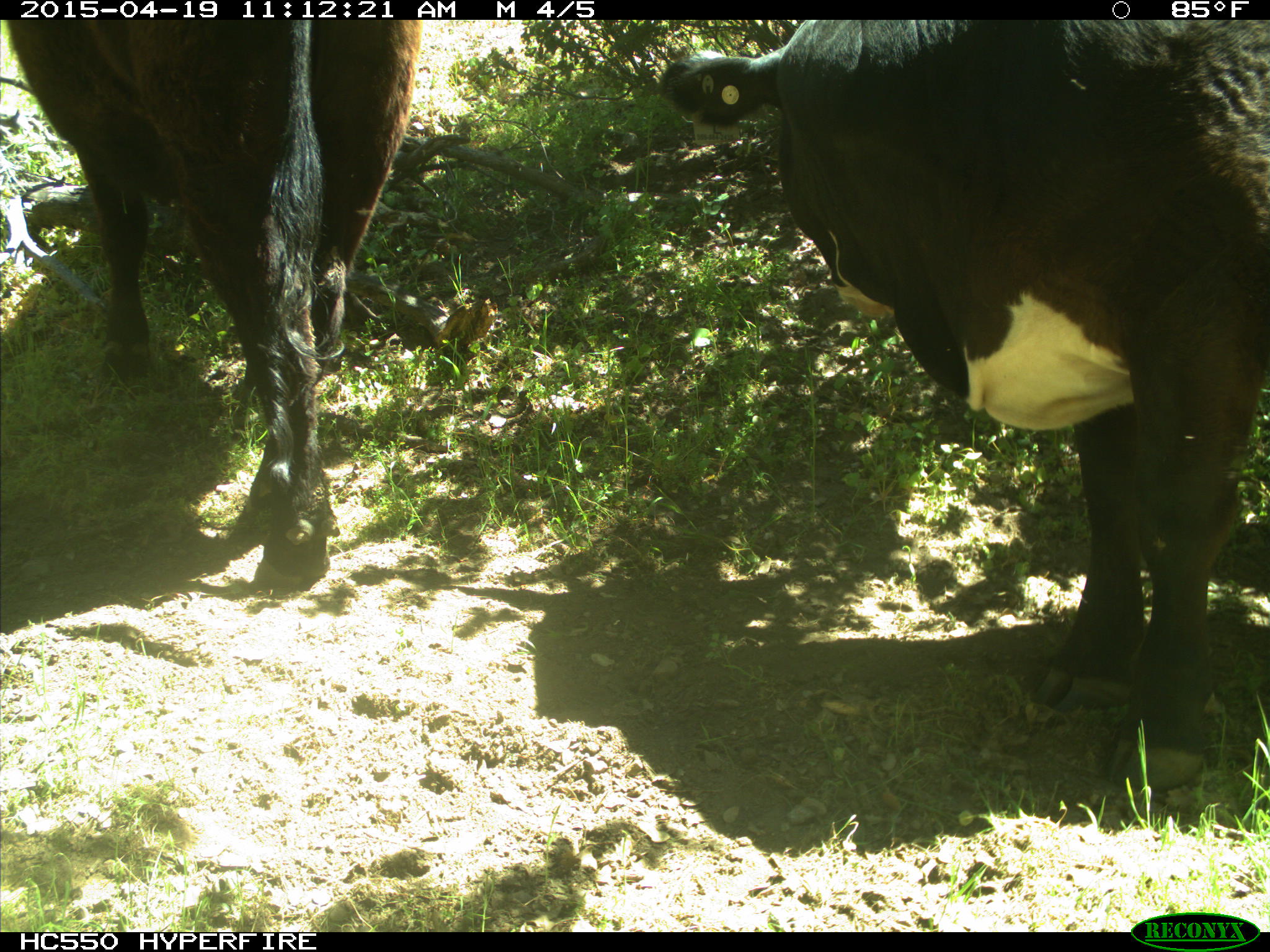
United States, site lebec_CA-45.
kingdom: Animalia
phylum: Chordata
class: Mammalia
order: Artiodactyla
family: Bovidae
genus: Bos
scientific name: Bos taurus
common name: domestic cow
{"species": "Bos taurus (domestic cow)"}